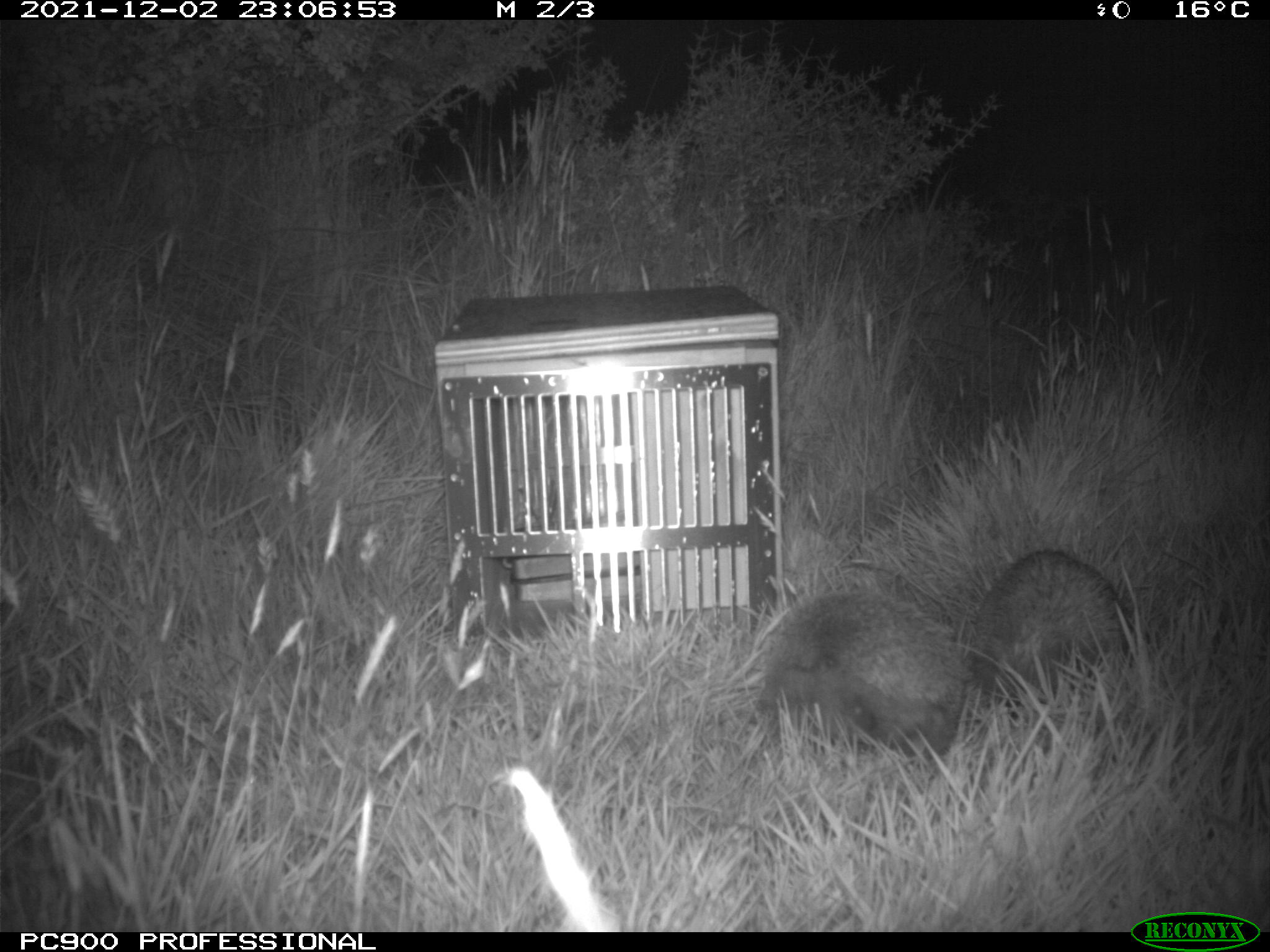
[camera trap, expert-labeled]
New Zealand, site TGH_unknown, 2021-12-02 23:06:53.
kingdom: Animalia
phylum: Chordata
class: Mammalia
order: Eulipotyphla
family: Erinaceidae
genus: Erinaceus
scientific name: Erinaceus europaeus europaeus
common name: european hedgehog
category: hedgehog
Hedgehog (european hedgehog) (Erinaceus europaeus europaeus).